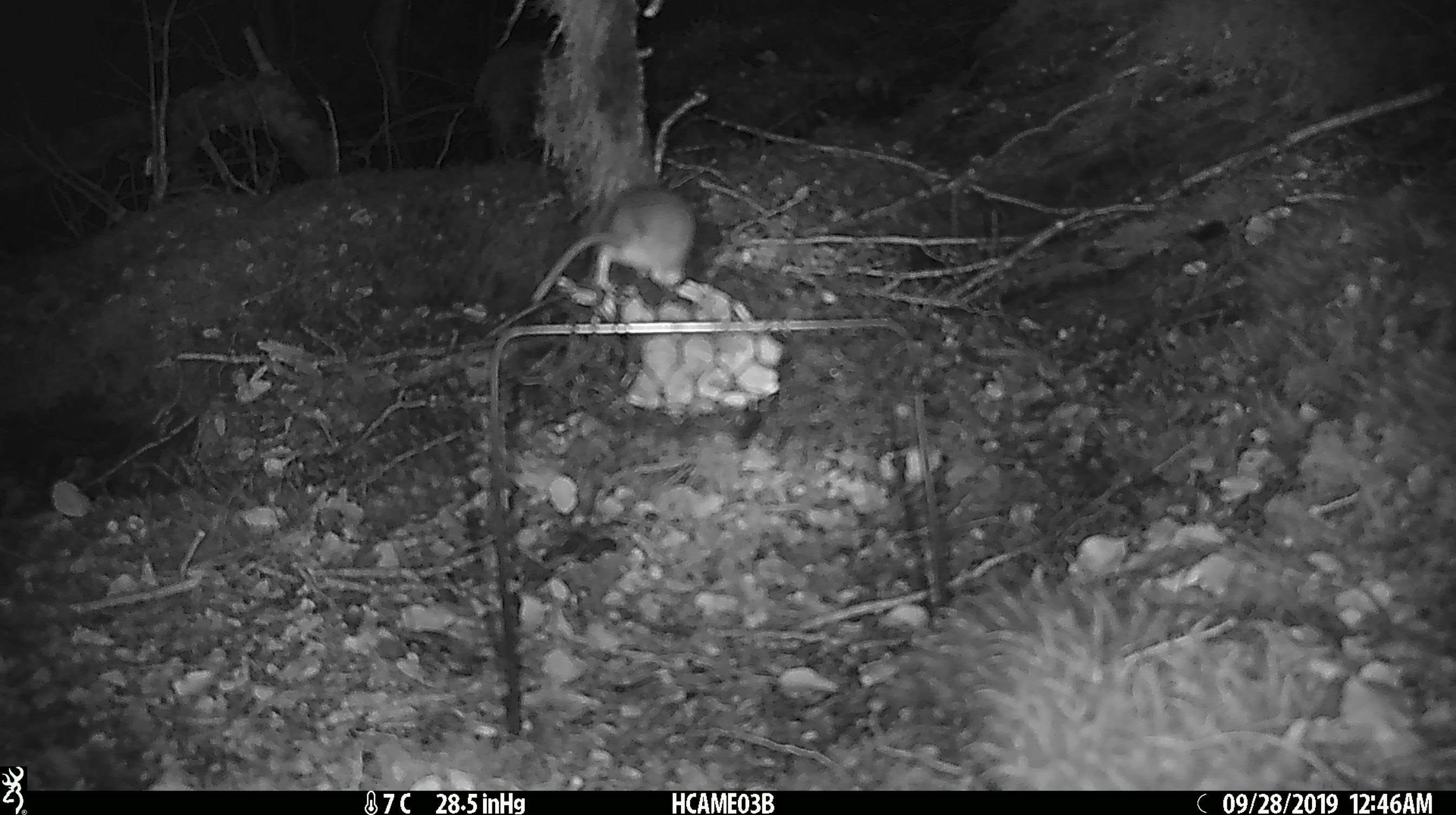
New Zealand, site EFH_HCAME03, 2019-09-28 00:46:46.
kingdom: Animalia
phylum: Chordata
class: Mammalia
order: Rodentia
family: Muridae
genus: Mus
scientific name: Mus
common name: mouse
Mouse (Mus).